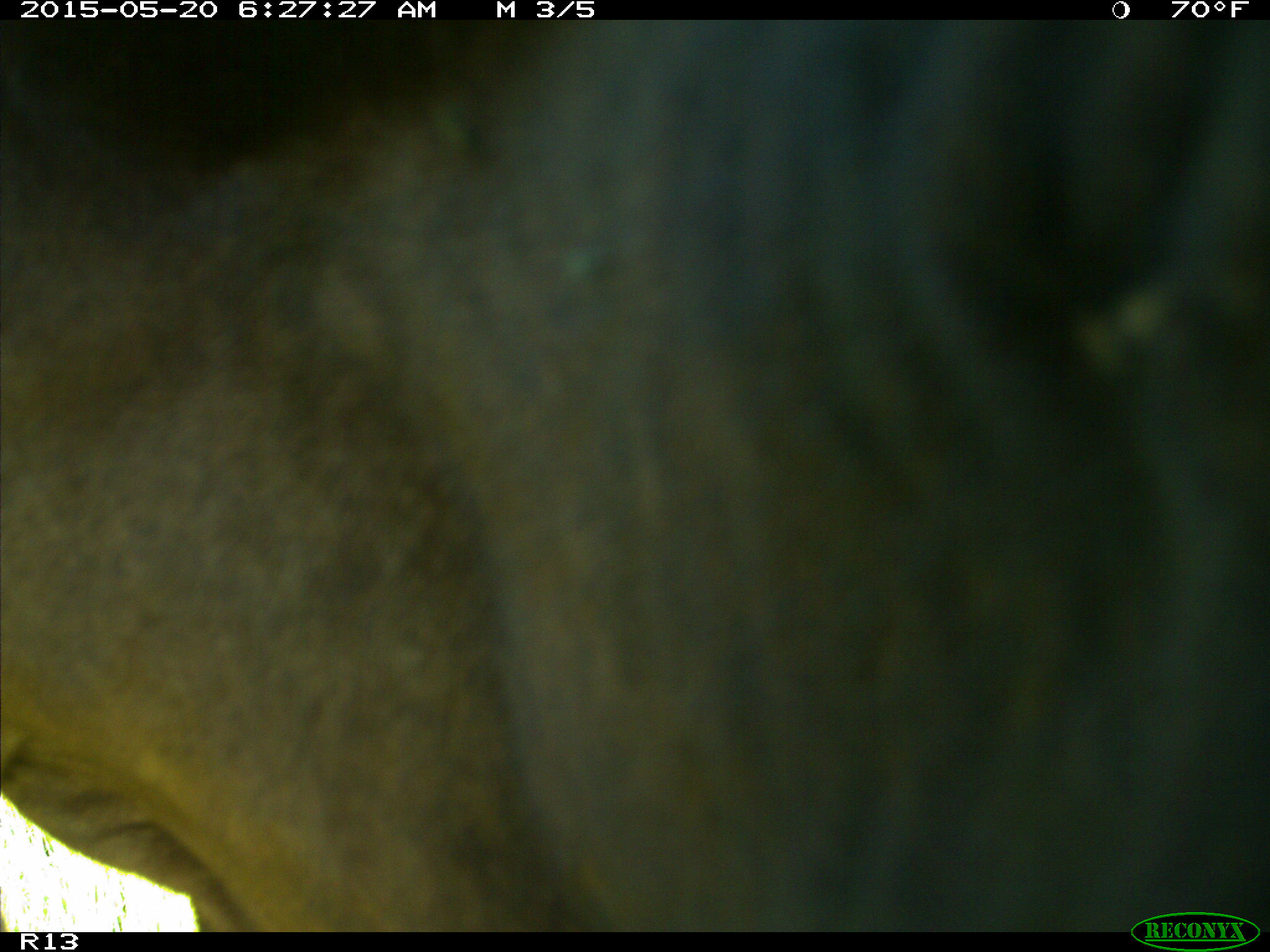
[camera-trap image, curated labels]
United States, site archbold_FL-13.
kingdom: Animalia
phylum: Chordata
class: Mammalia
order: Artiodactyla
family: Bovidae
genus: Bos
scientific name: Bos taurus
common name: domestic cow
Bos taurus (domestic cow).